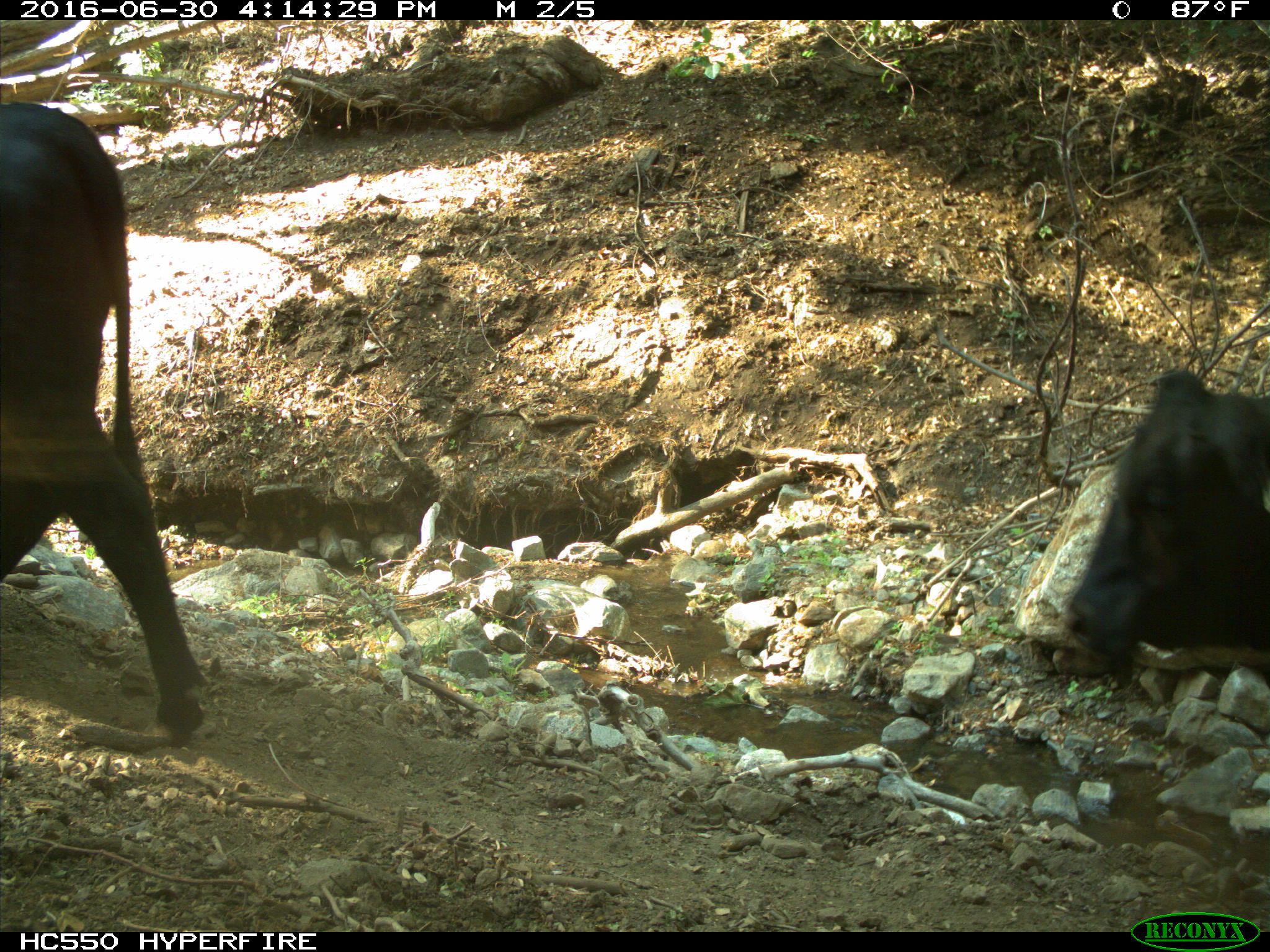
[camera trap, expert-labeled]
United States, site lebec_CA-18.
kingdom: Animalia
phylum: Chordata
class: Mammalia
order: Artiodactyla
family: Bovidae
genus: Bos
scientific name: Bos taurus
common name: domestic cow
Bos taurus (domestic cow).